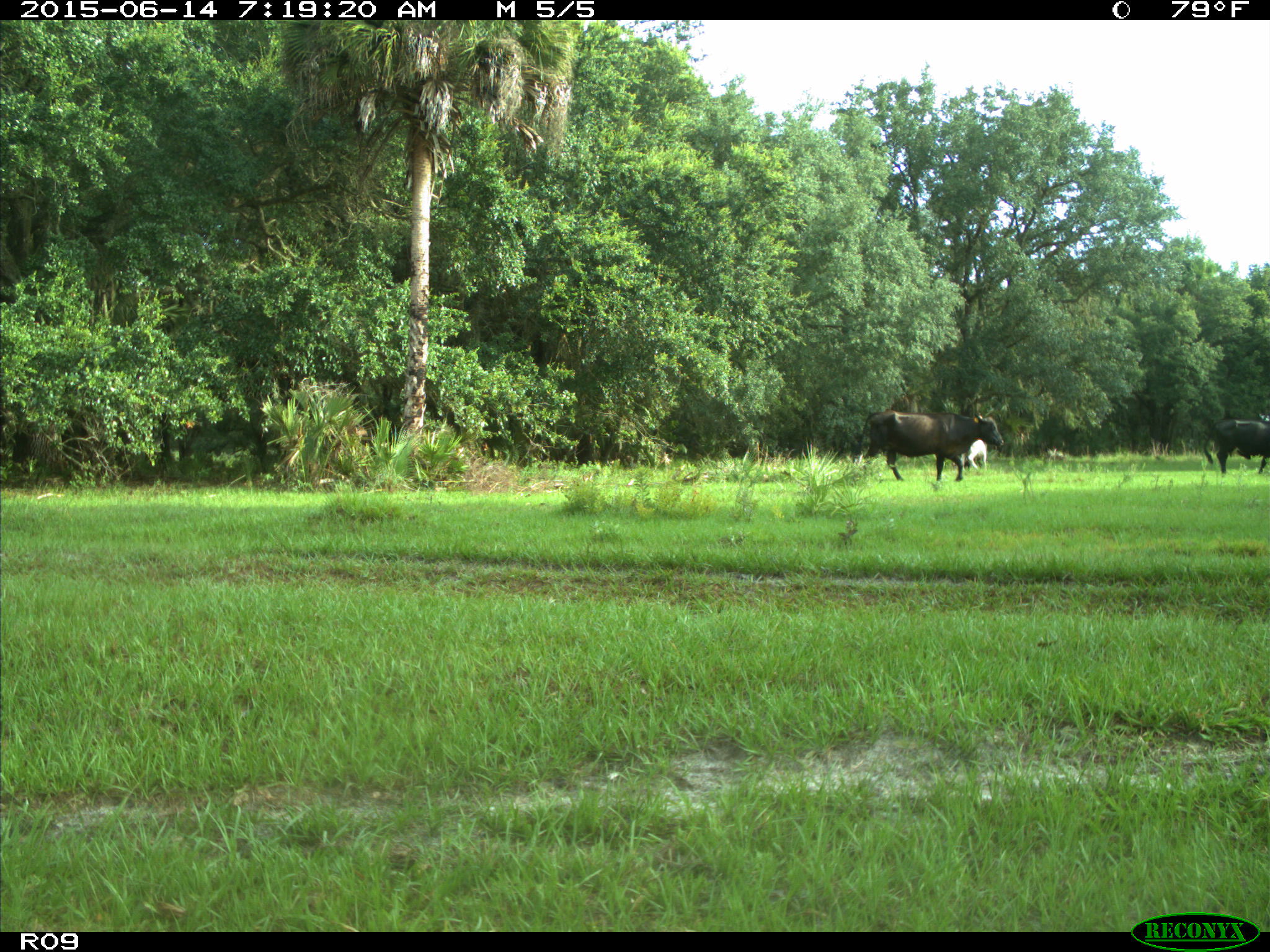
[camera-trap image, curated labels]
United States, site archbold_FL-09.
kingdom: Animalia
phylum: Chordata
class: Mammalia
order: Artiodactyla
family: Bovidae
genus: Bos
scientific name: Bos taurus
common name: domestic cow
Bos taurus (domestic cow).